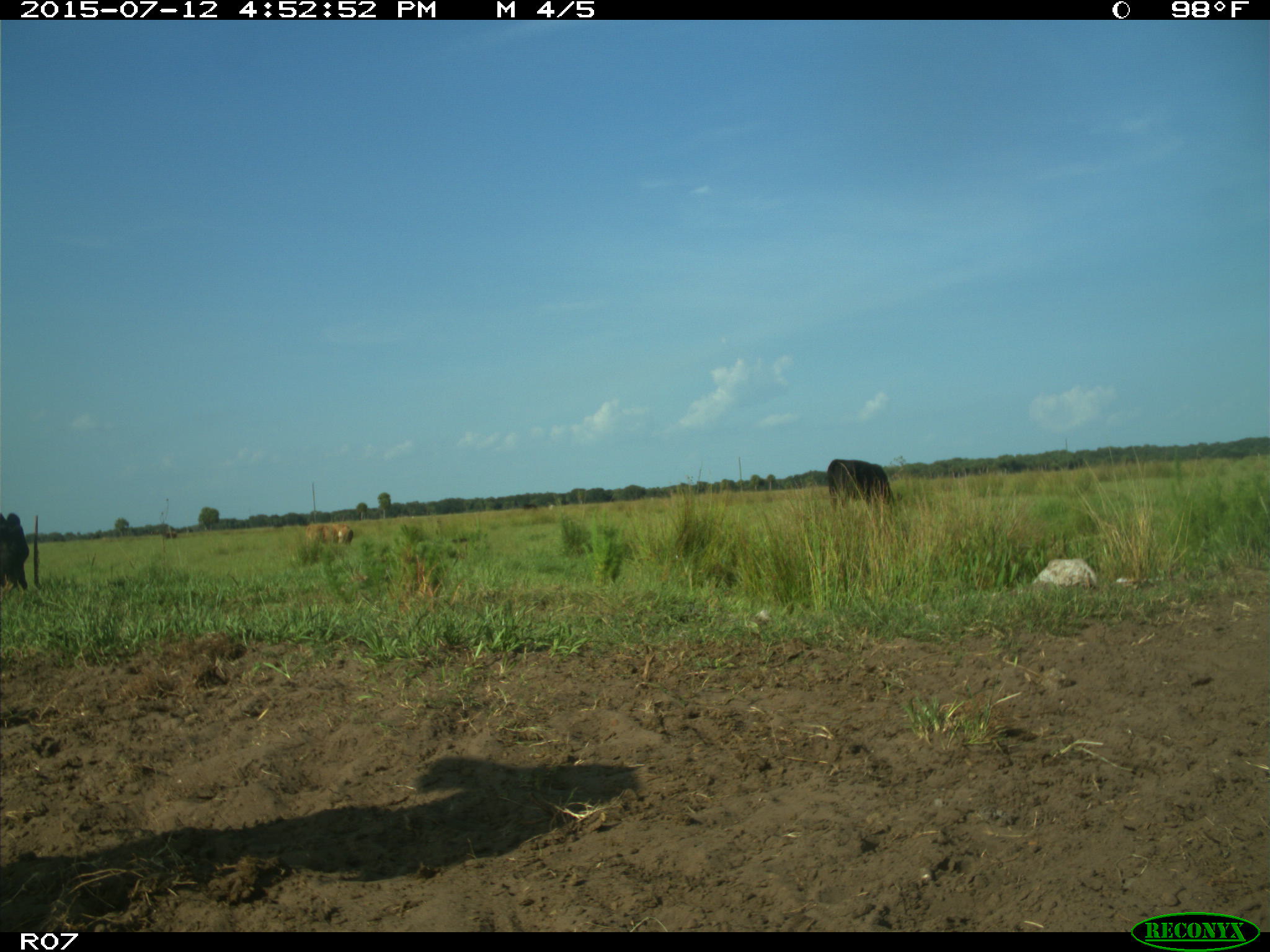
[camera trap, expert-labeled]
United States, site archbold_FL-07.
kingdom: Animalia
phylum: Chordata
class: Mammalia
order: Artiodactyla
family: Bovidae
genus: Bos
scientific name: Bos taurus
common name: domestic cow